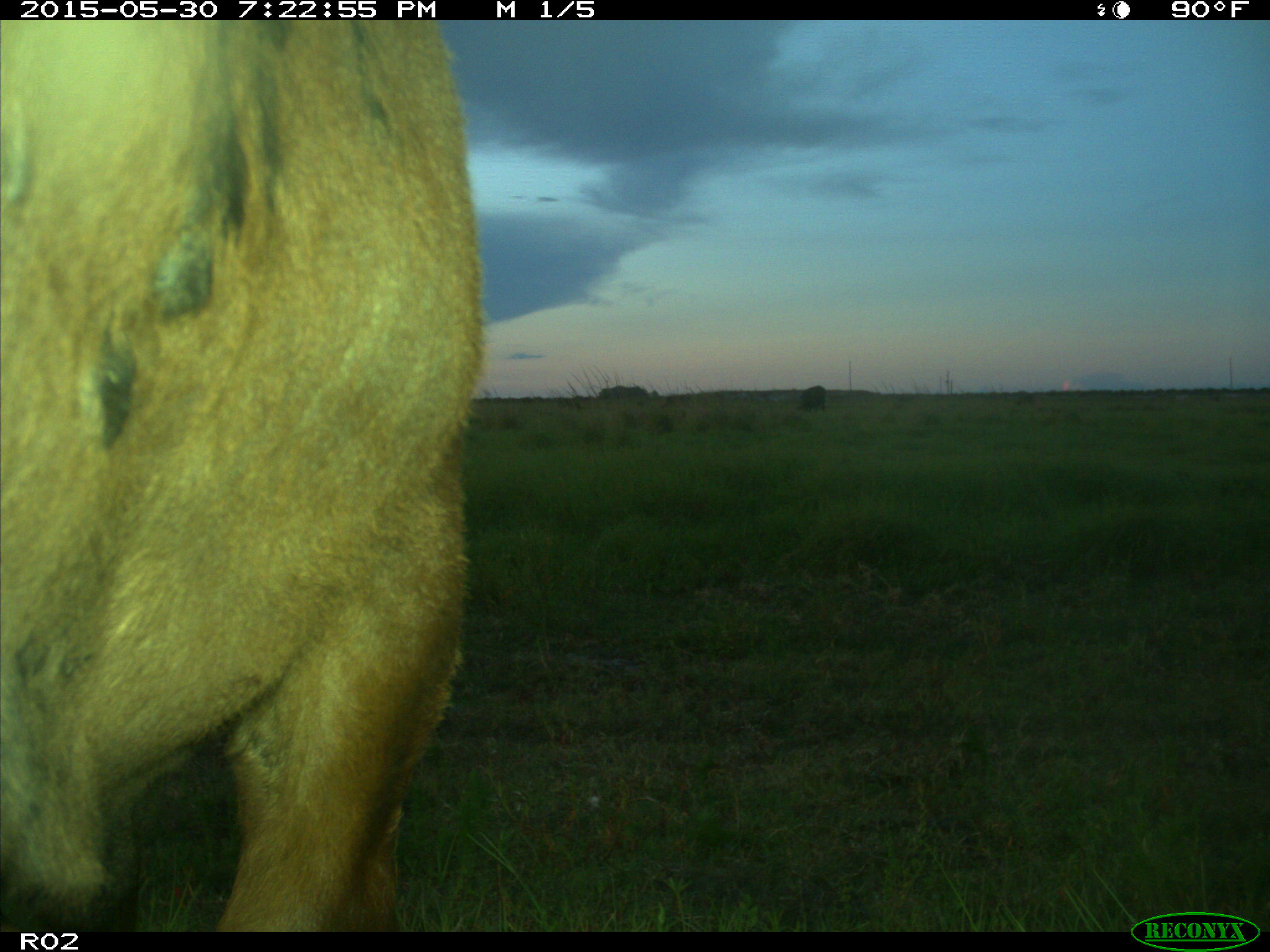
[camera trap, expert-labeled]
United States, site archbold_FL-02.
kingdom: Animalia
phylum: Chordata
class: Mammalia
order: Artiodactyla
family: Bovidae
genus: Bos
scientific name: Bos taurus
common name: domestic cow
Bos taurus (domestic cow).